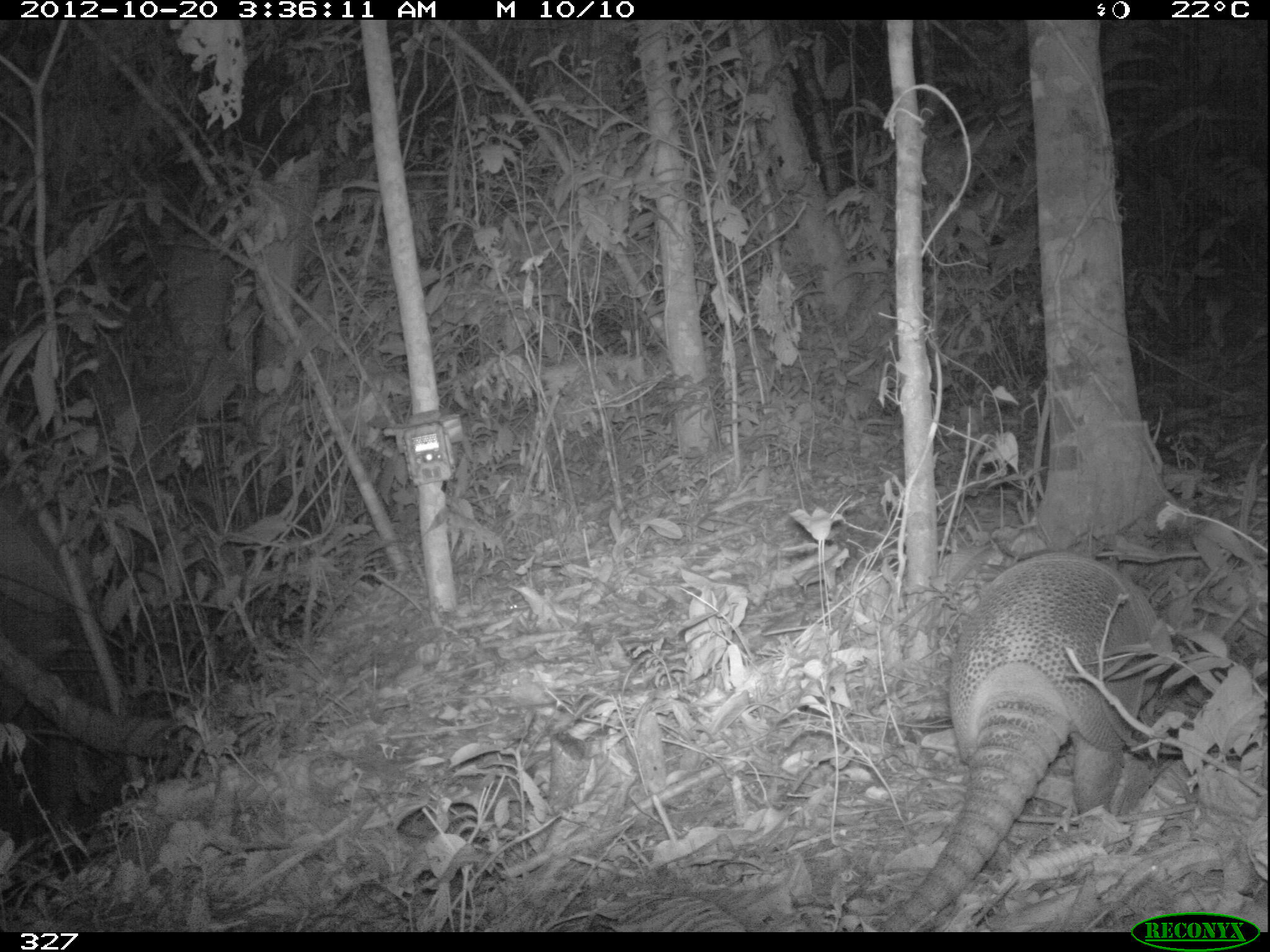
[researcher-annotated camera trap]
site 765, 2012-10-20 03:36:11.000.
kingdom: Animalia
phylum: Chordata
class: Mammalia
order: Cingulata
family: Dasypodidae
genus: Dasypus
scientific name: Dasypus novemcinctus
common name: nine-banded armadillo